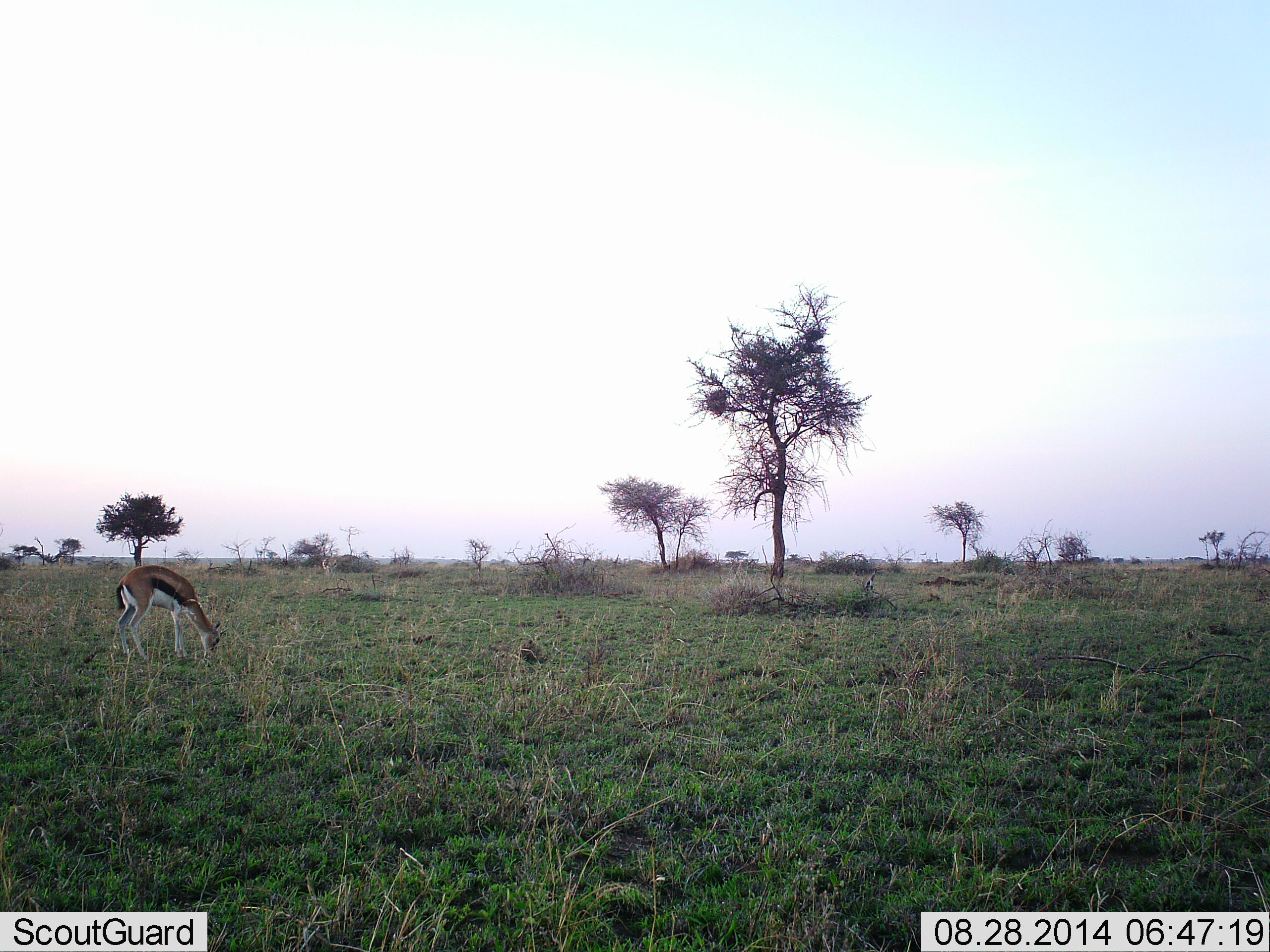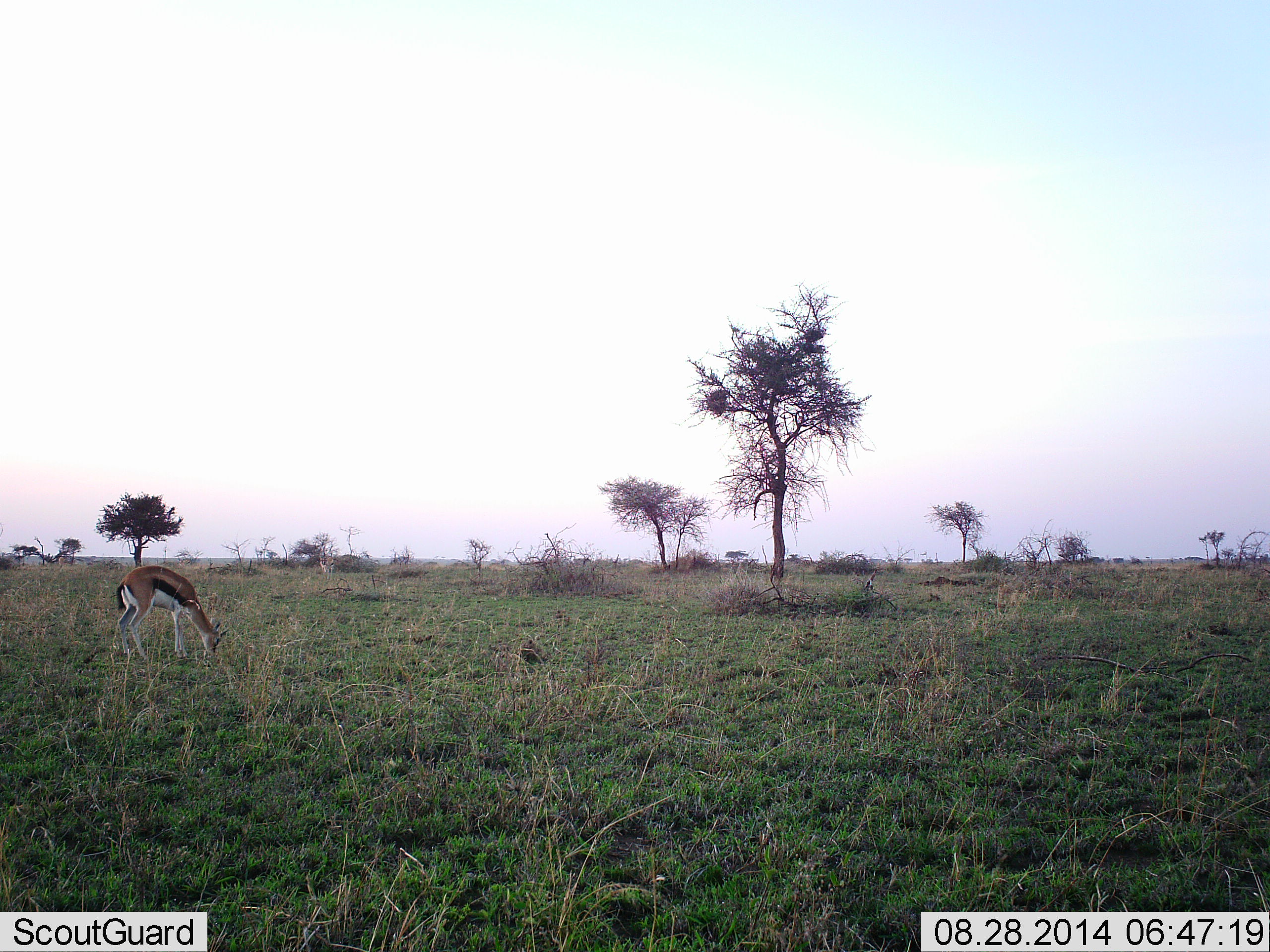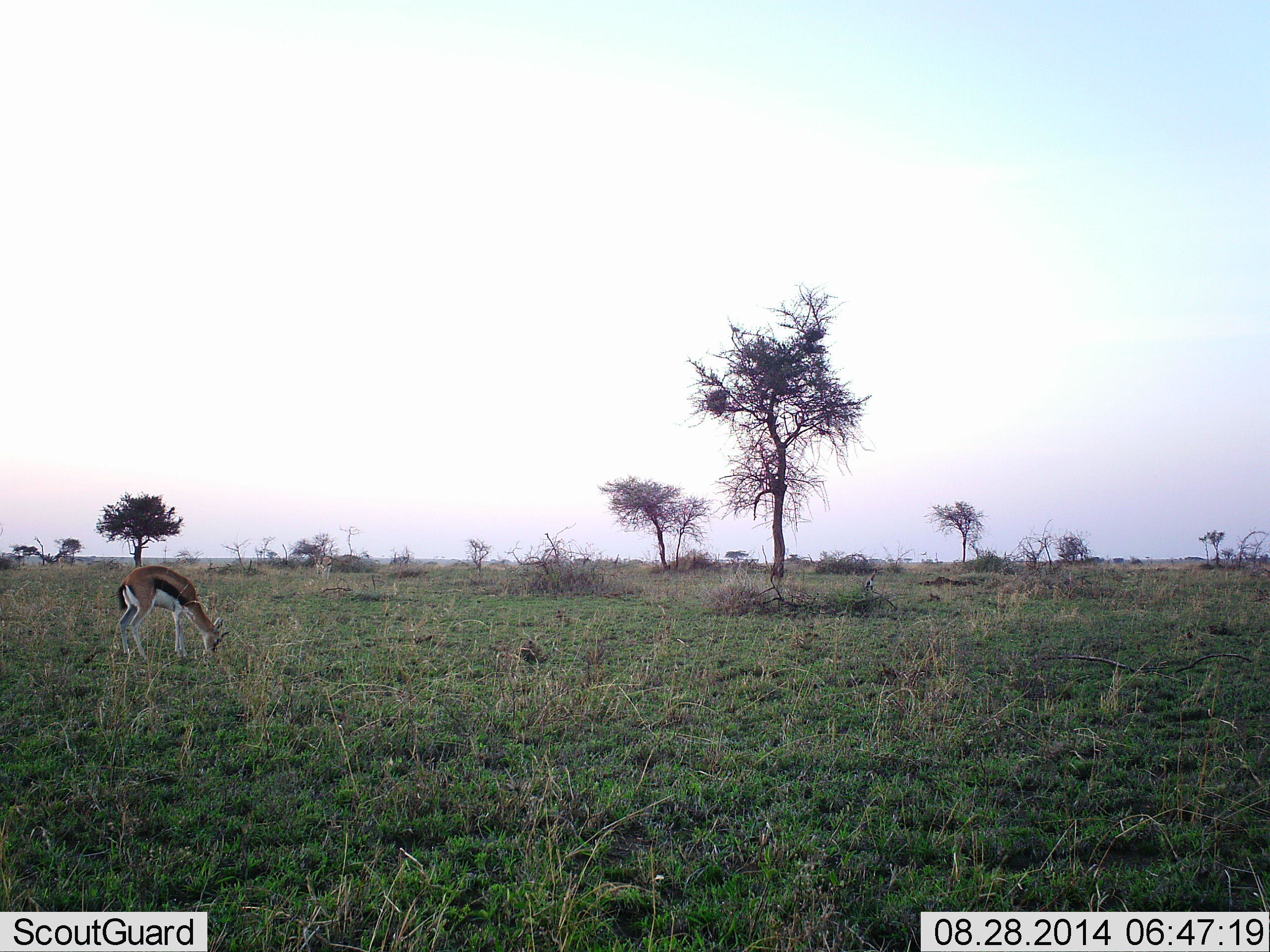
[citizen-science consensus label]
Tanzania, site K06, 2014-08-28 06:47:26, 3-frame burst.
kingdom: Animalia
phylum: Chordata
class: Mammalia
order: Artiodactyla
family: Bovidae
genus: Eudorcas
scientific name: Eudorcas thomsonii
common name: thomson's gazelle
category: gazellethomsons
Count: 1.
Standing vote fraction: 20%.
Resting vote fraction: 0%.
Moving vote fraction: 0%.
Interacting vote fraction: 0%.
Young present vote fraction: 0%.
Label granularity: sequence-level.